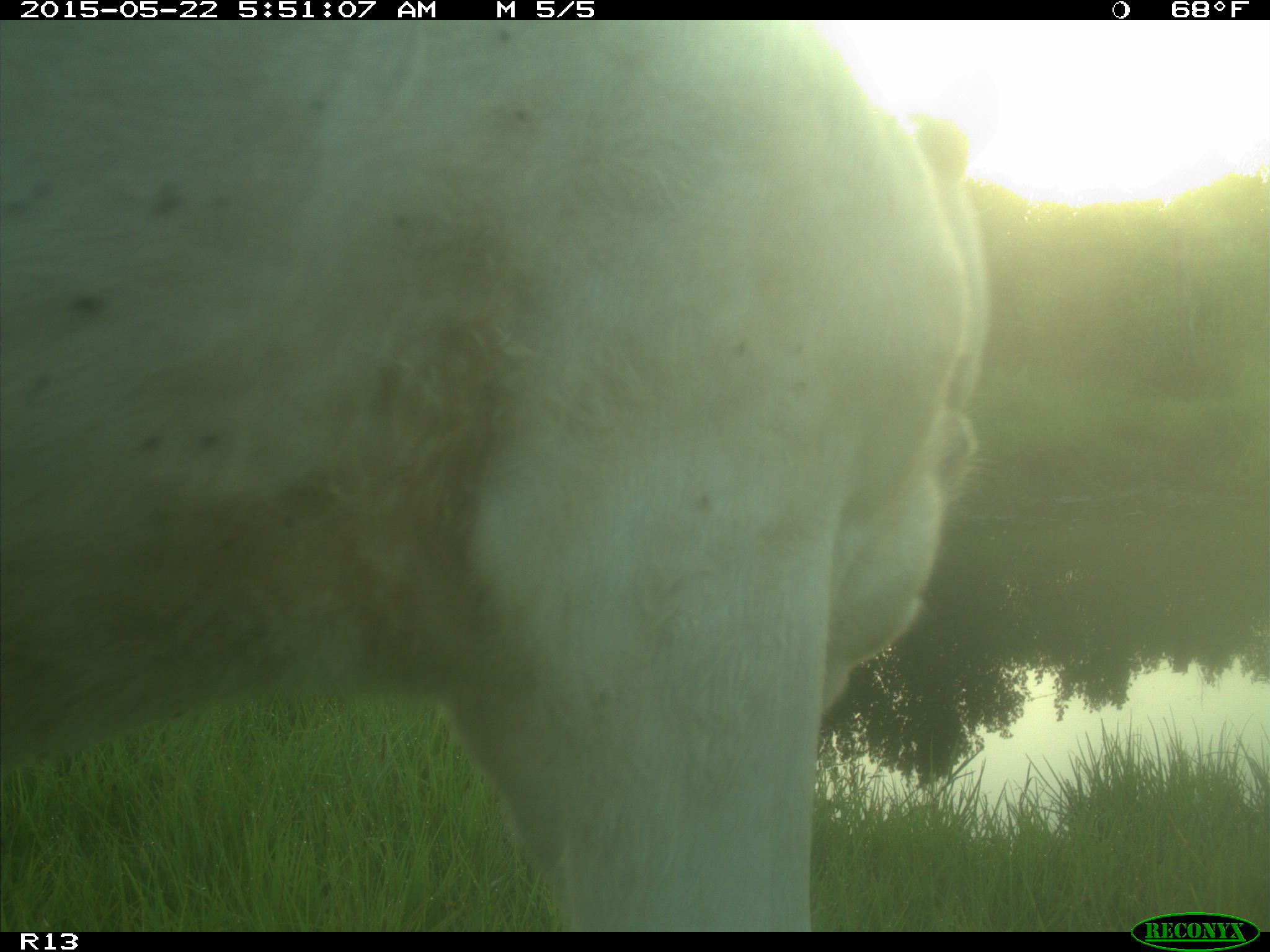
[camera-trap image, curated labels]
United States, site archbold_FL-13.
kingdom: Animalia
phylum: Chordata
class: Mammalia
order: Artiodactyla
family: Bovidae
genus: Bos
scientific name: Bos taurus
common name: domestic cow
Bos taurus (domestic cow).